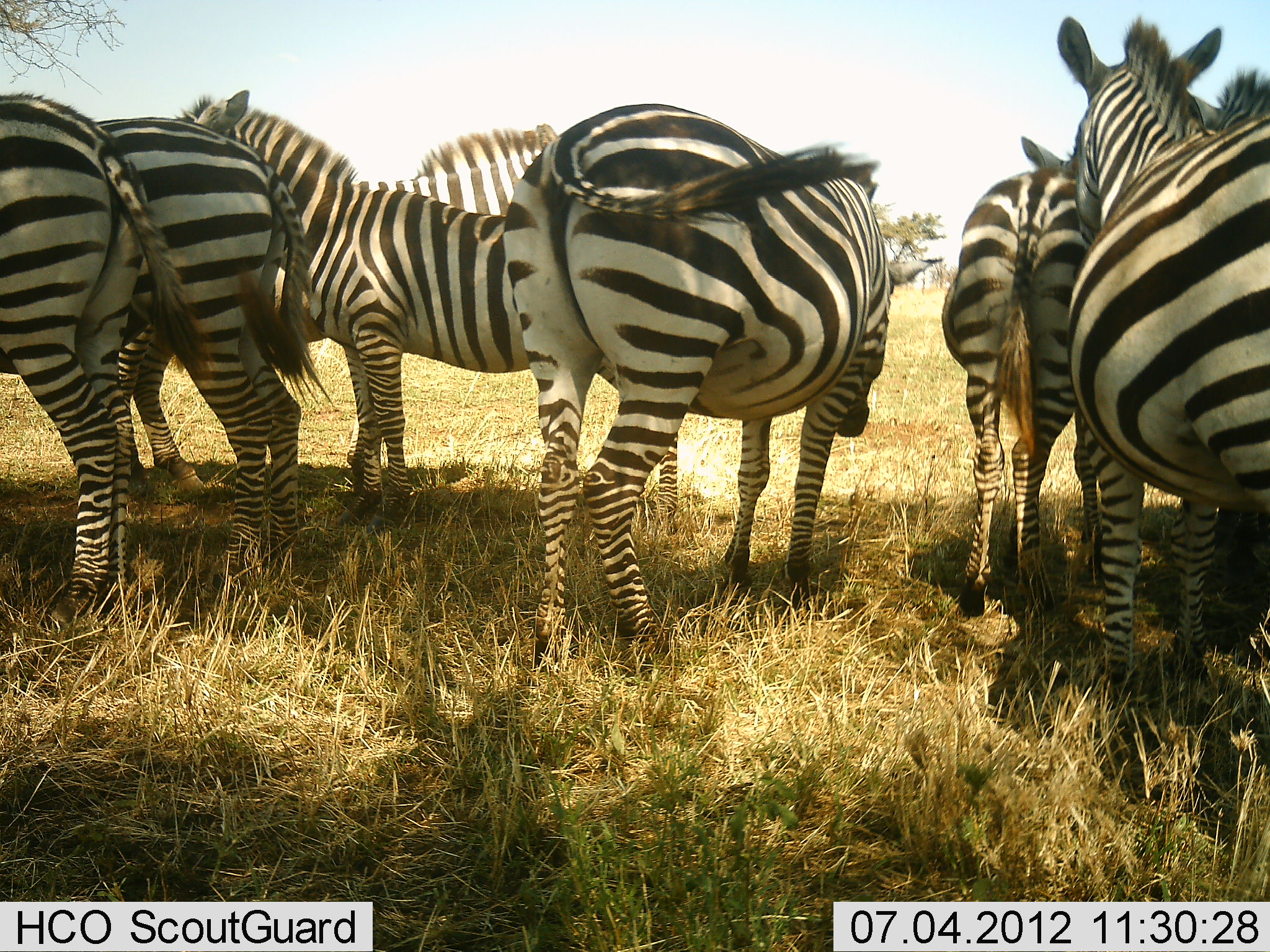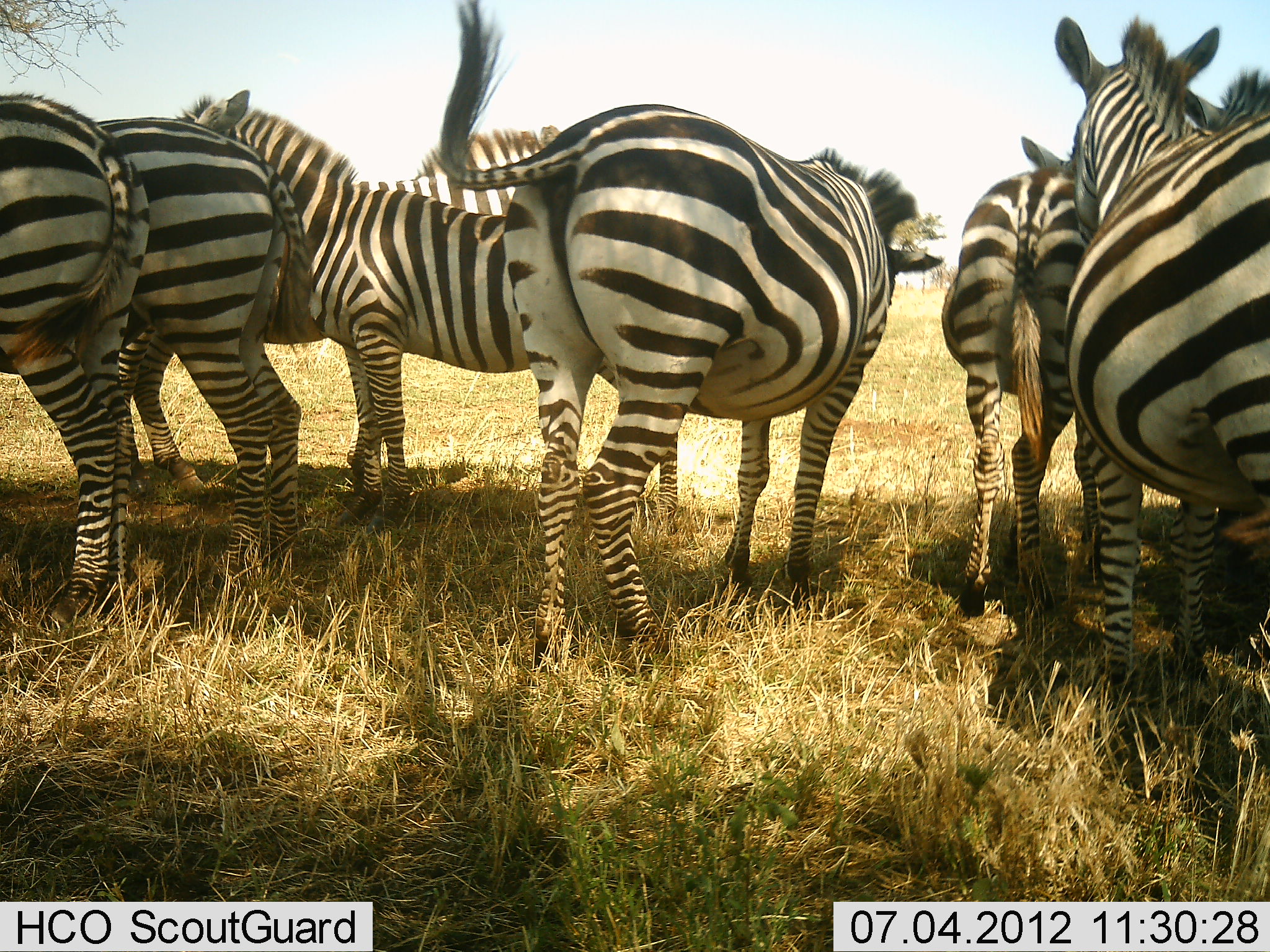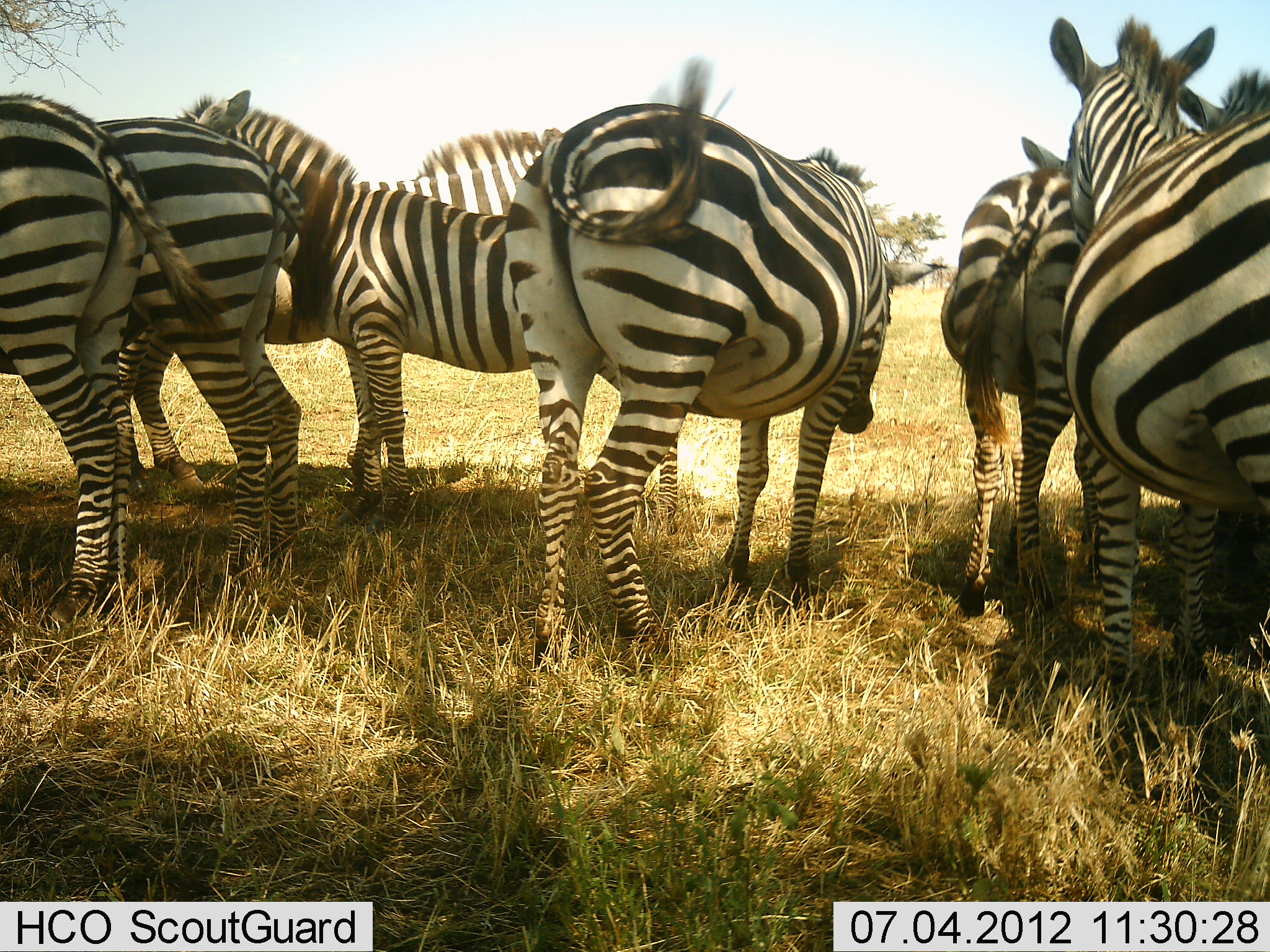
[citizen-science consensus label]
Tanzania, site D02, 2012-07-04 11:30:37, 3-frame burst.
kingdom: Animalia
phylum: Chordata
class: Mammalia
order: Perissodactyla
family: Equidae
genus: Equus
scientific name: Equus quagga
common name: plains zebra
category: zebra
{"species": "zebra (plains zebra) (Equus quagga)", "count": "7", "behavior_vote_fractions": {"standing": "100%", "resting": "10%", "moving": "0%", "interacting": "20%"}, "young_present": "0%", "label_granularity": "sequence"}